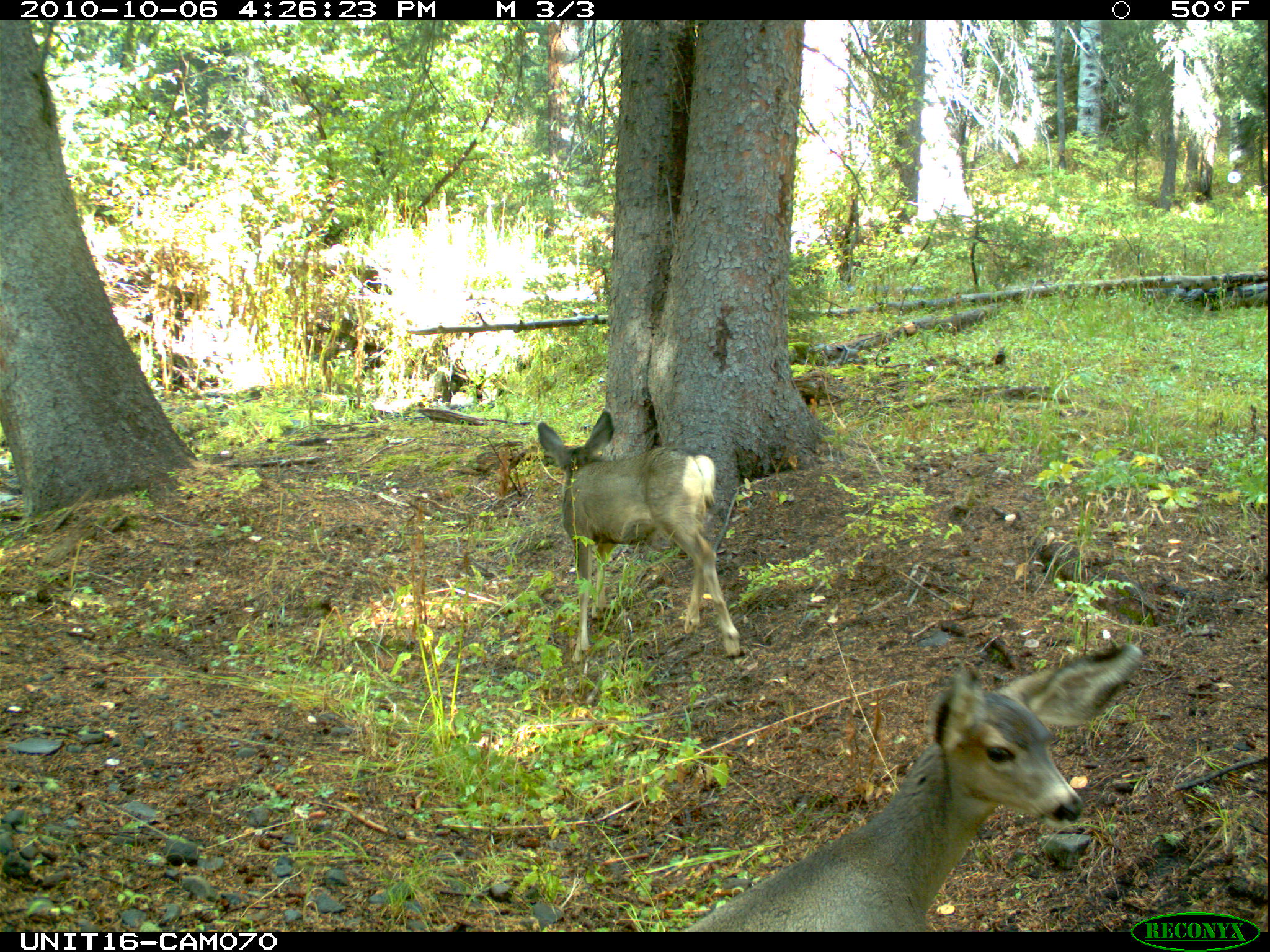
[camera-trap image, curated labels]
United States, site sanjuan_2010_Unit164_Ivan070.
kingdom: Animalia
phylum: Chordata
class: Mammalia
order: Artiodactyla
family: Cervidae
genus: Odocoileus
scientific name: Odocoileus hemionus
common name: mule deer